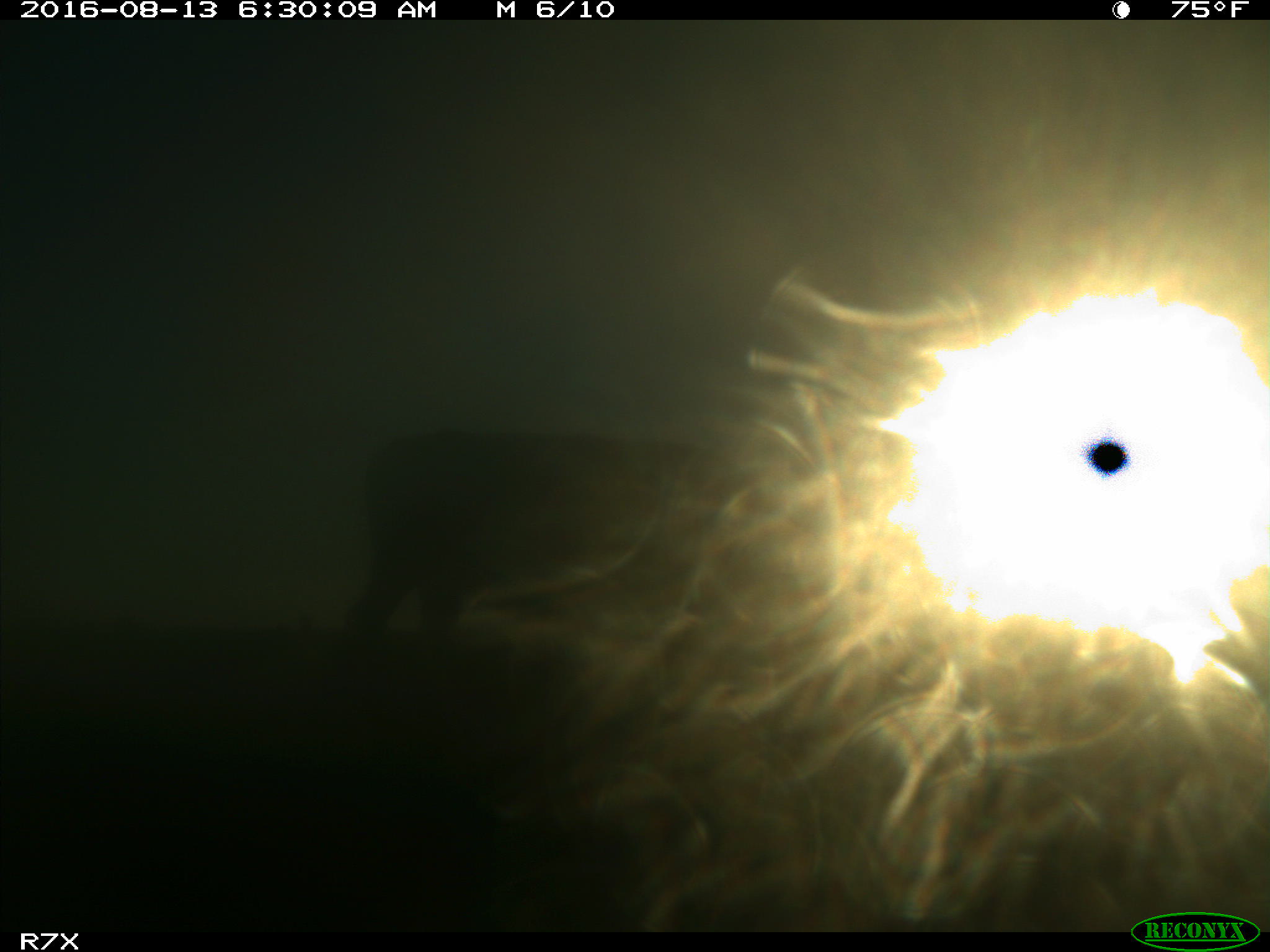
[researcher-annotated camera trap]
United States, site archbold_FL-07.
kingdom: Animalia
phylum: Chordata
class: Mammalia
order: Artiodactyla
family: Bovidae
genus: Bos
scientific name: Bos taurus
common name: domestic cow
Bos taurus (domestic cow).